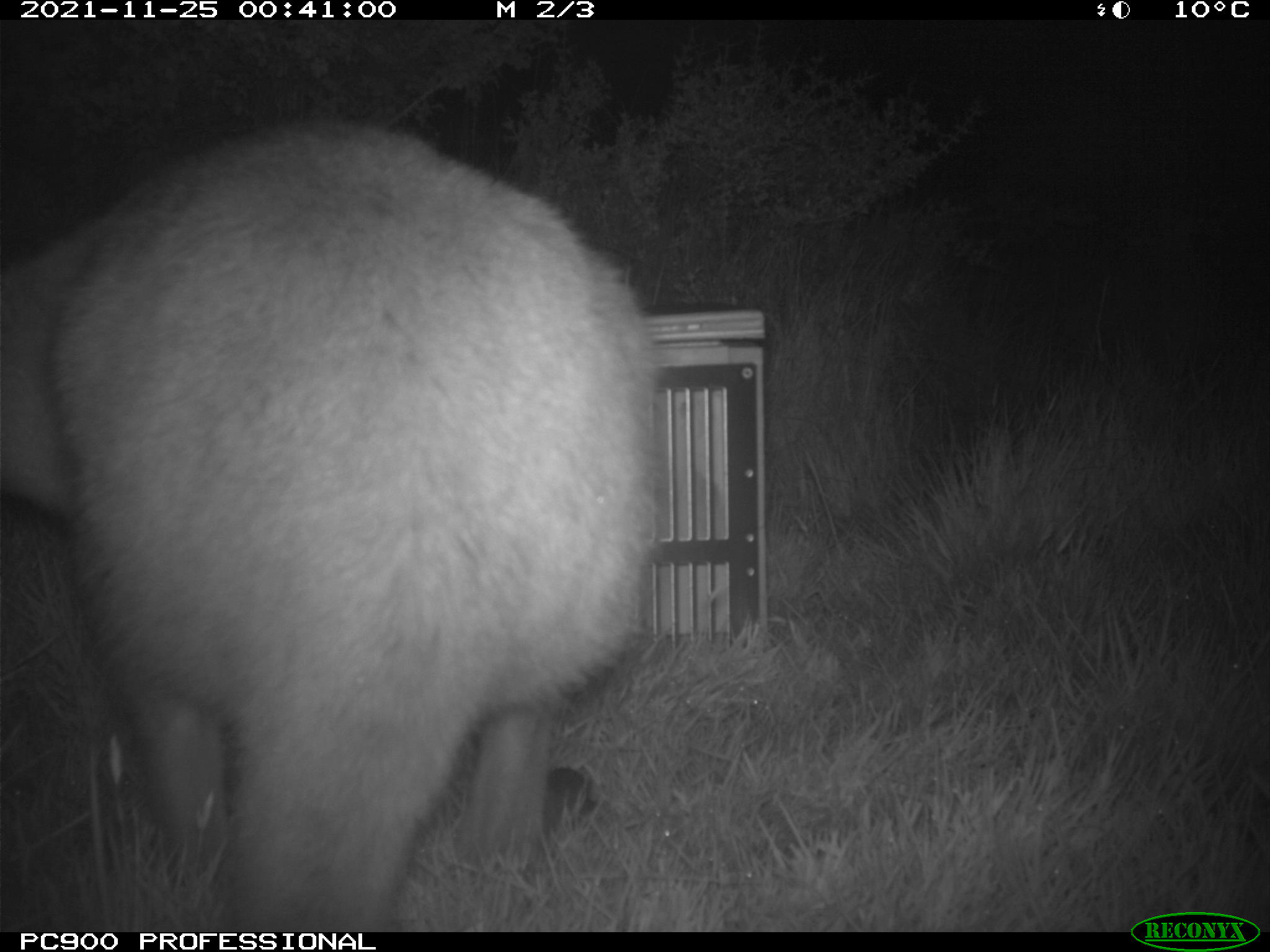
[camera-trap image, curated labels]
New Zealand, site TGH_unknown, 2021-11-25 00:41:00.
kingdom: Animalia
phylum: Chordata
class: Mammalia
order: Diprotodontia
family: Macropodidae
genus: Notamacropus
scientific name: Notamacropus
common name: wallaby